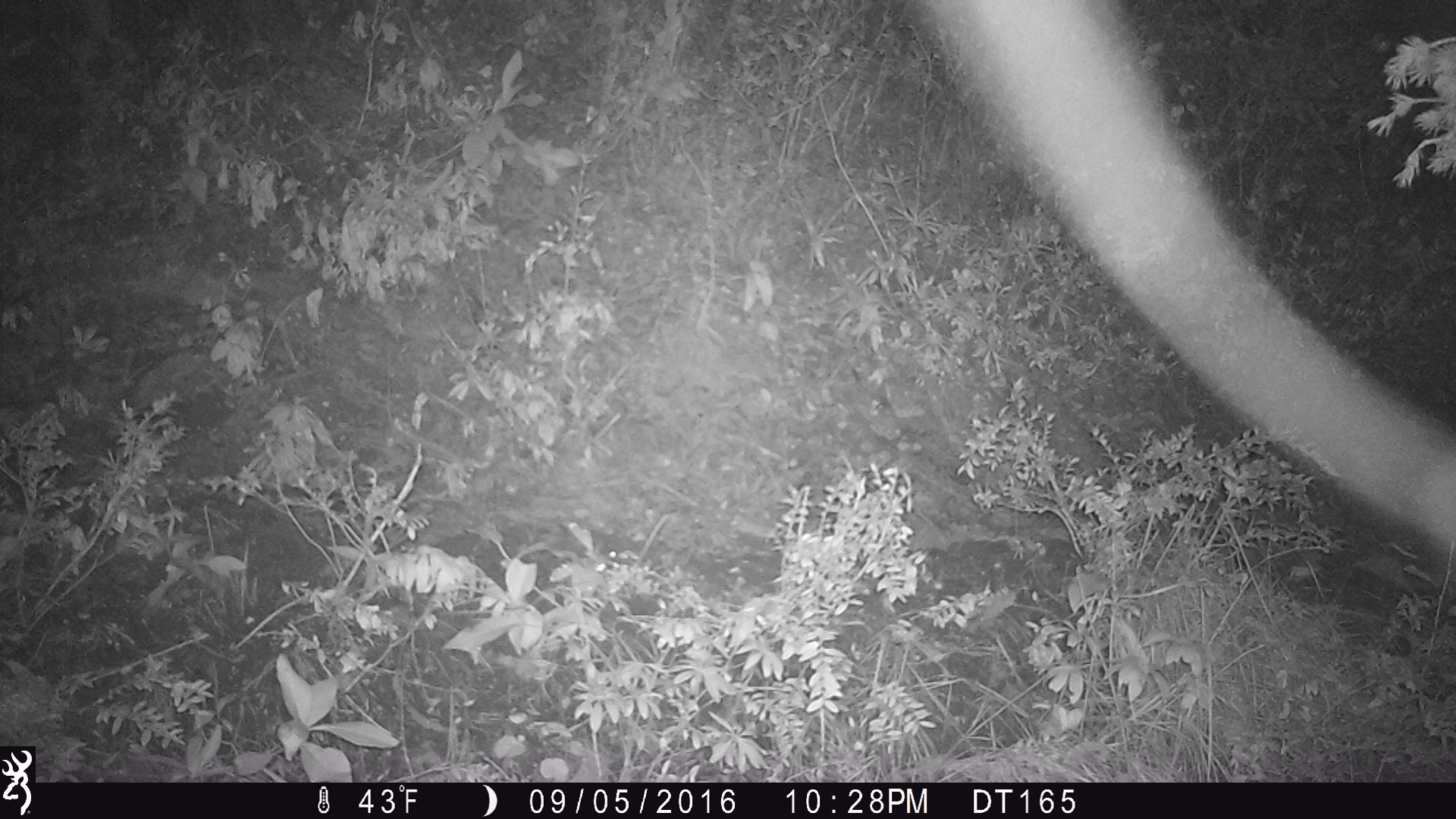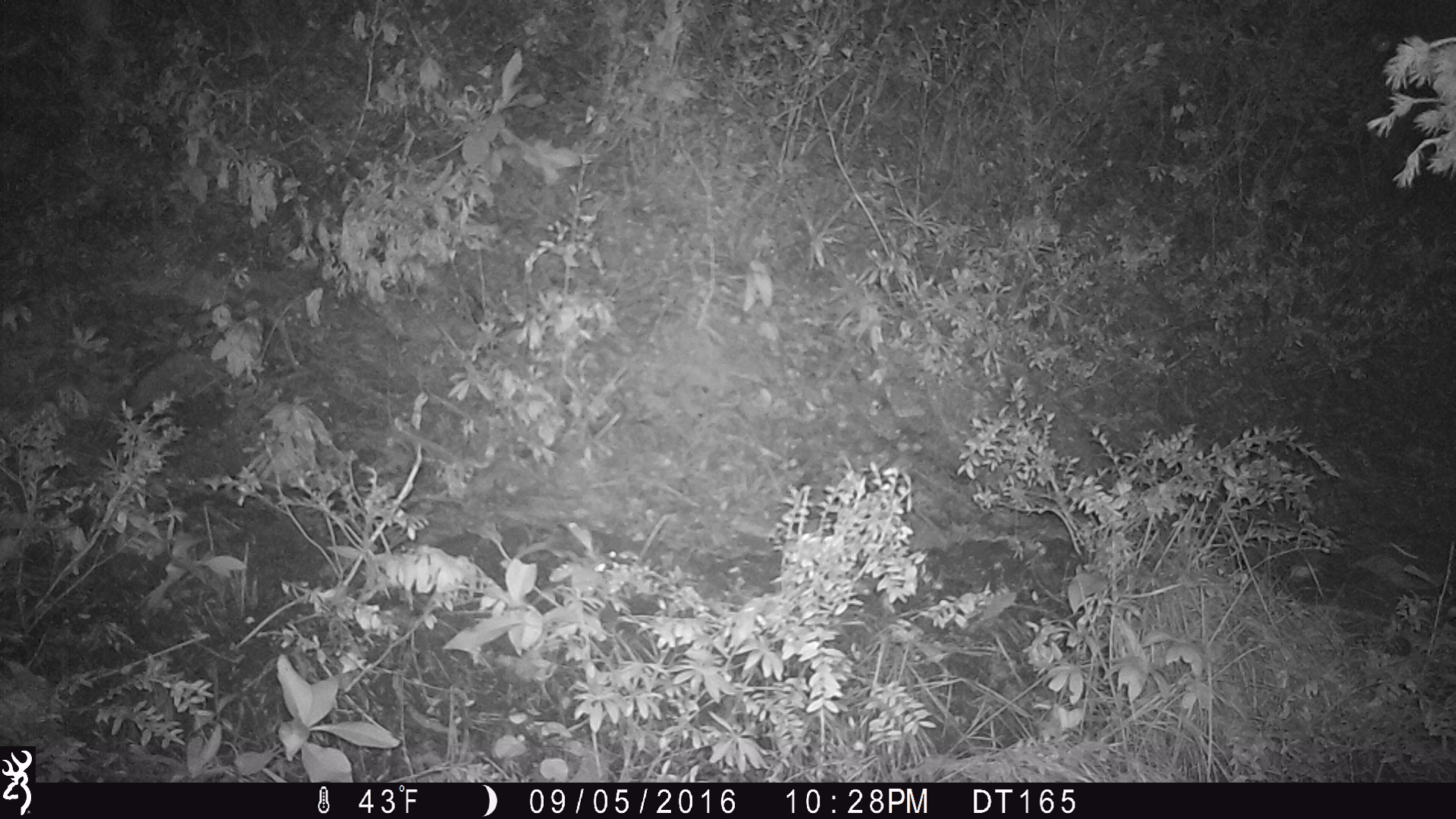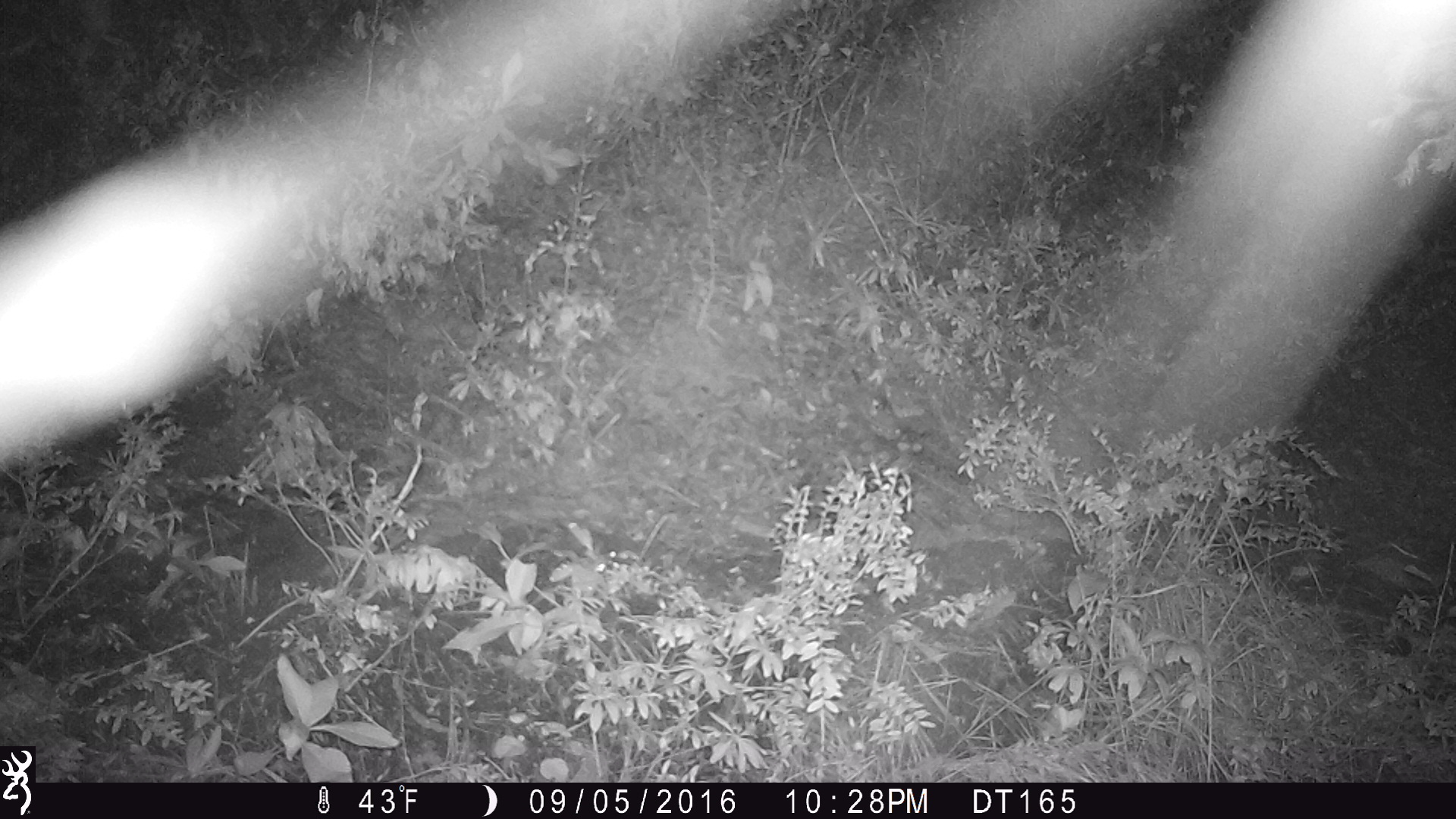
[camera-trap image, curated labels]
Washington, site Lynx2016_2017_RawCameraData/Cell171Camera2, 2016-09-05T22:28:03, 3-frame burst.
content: unidentified animal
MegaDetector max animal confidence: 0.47